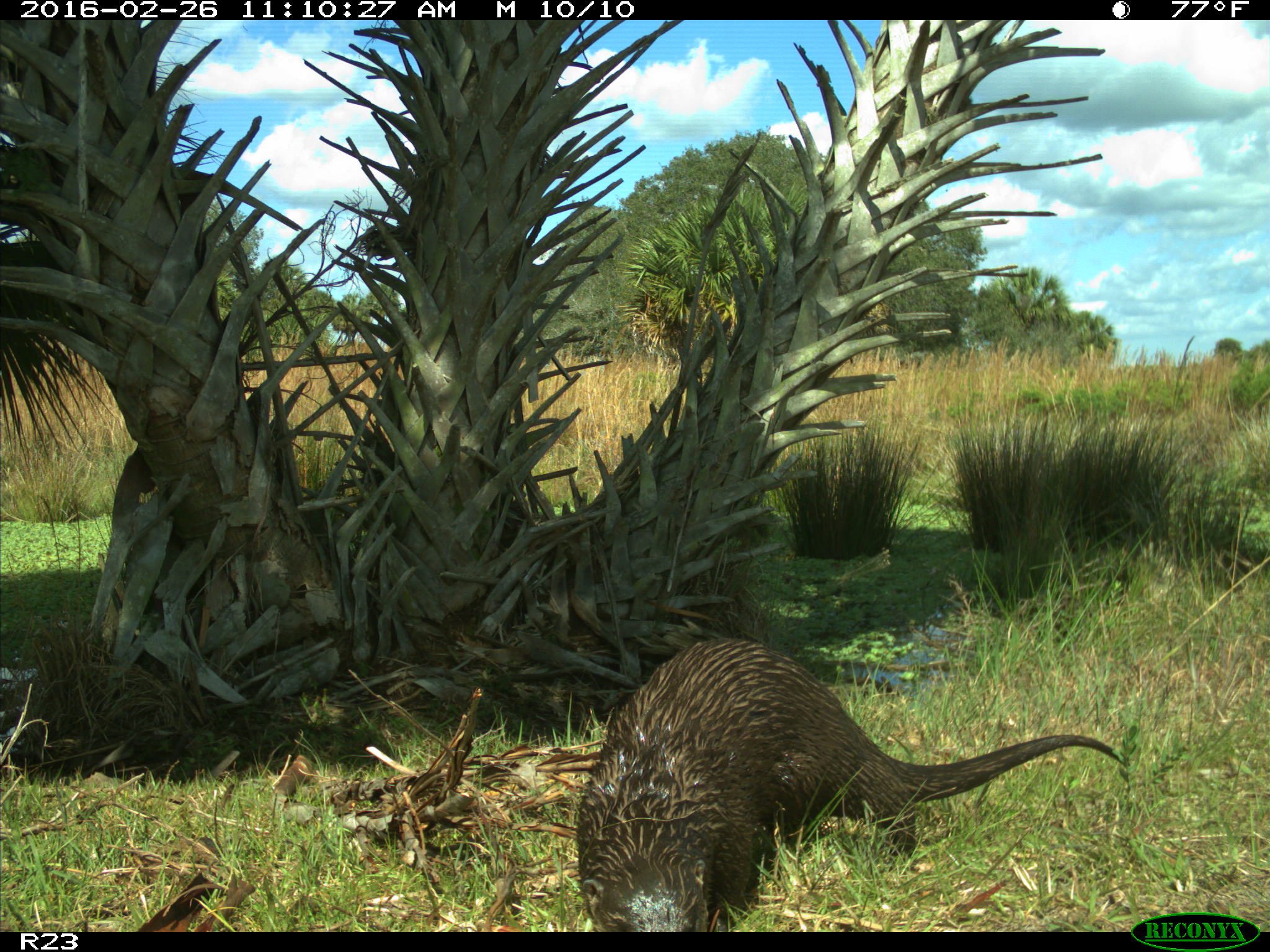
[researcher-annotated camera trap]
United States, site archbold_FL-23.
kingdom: Animalia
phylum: Chordata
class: Mammalia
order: Carnivora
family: Mustelidae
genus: Lontra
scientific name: Lontra canadensis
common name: north american river otter